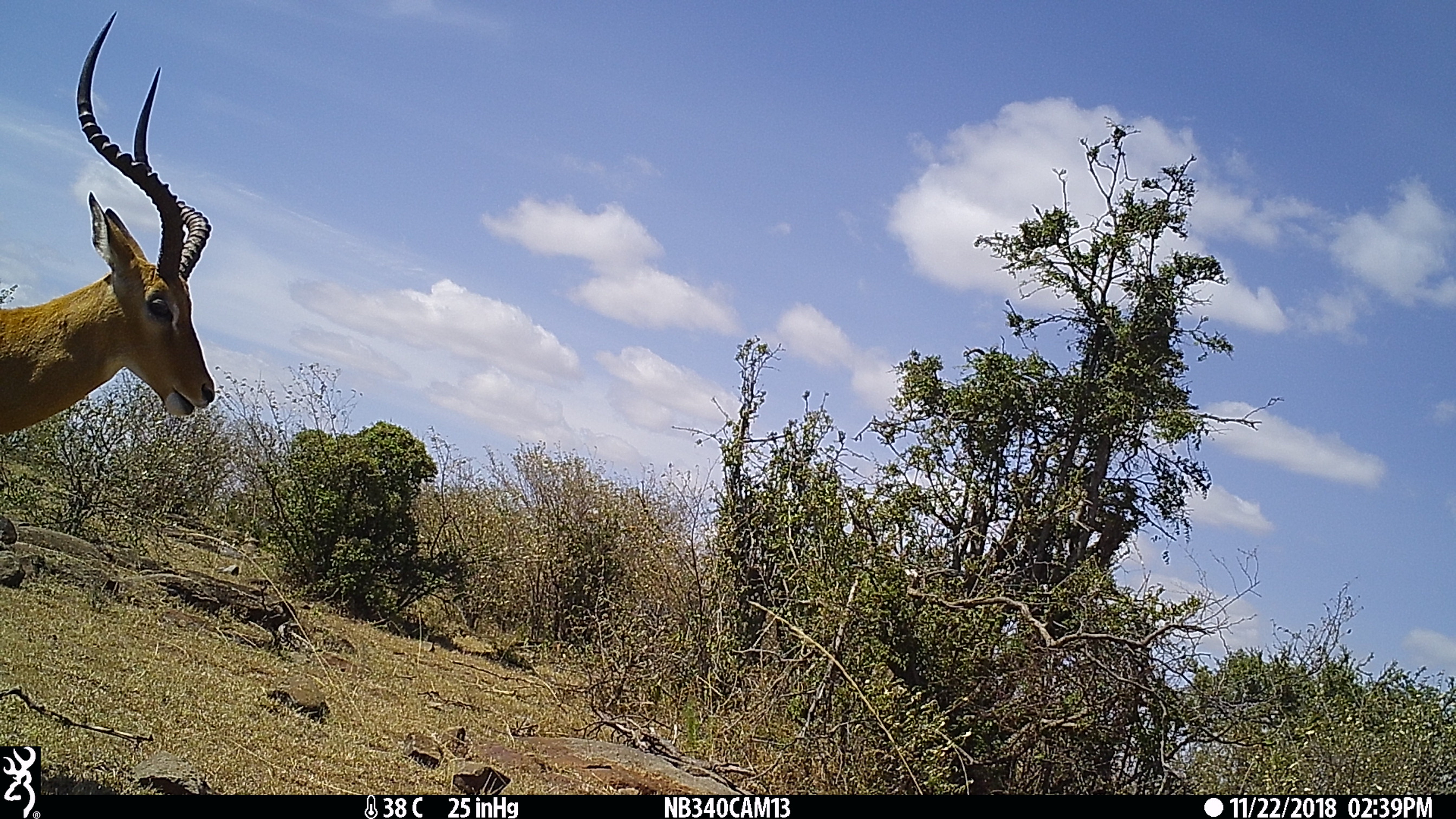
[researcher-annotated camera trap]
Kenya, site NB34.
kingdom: Animalia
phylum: Chordata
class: Mammalia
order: Artiodactyla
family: Bovidae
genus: Aepyceros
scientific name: Aepyceros melampus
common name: impala